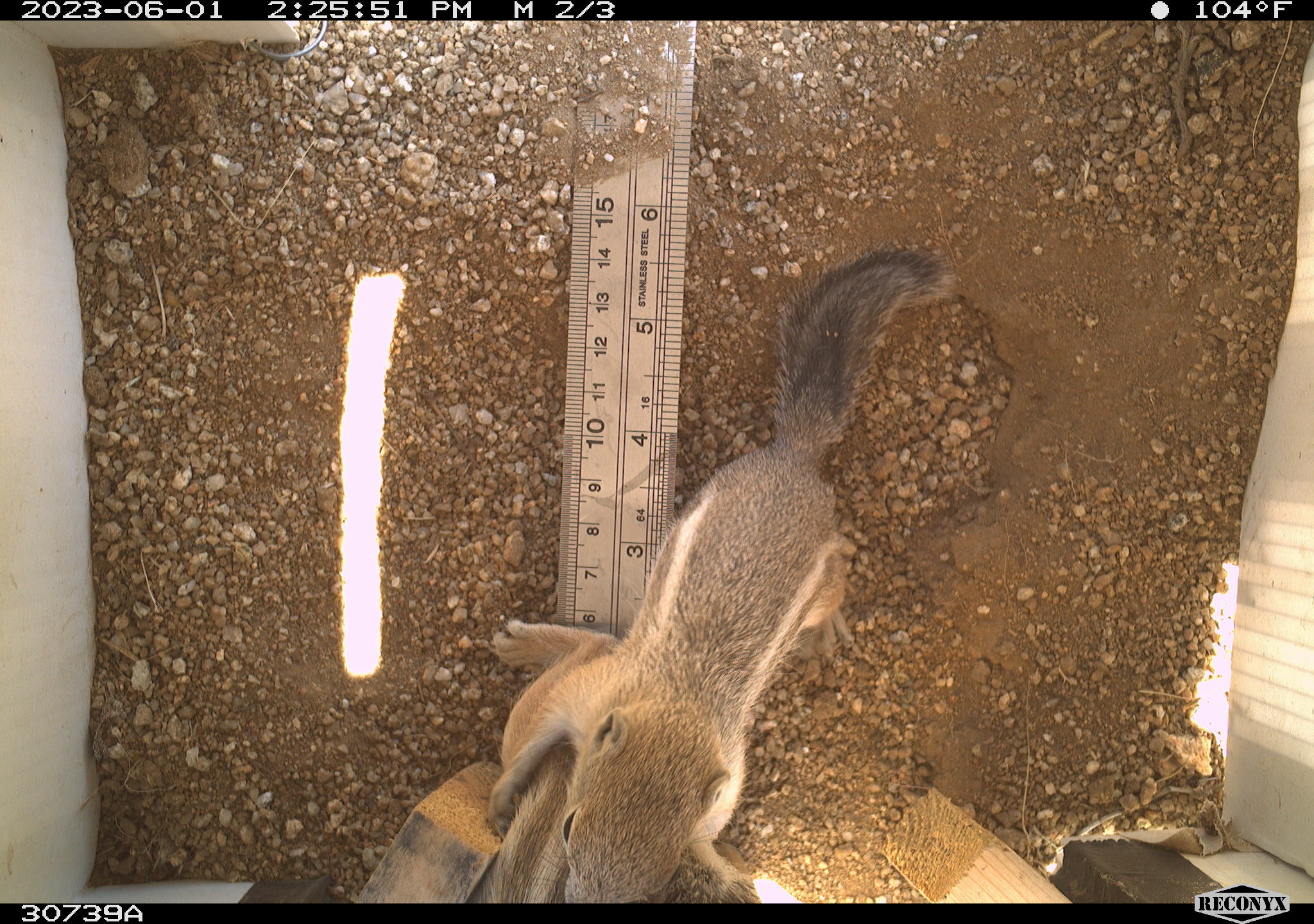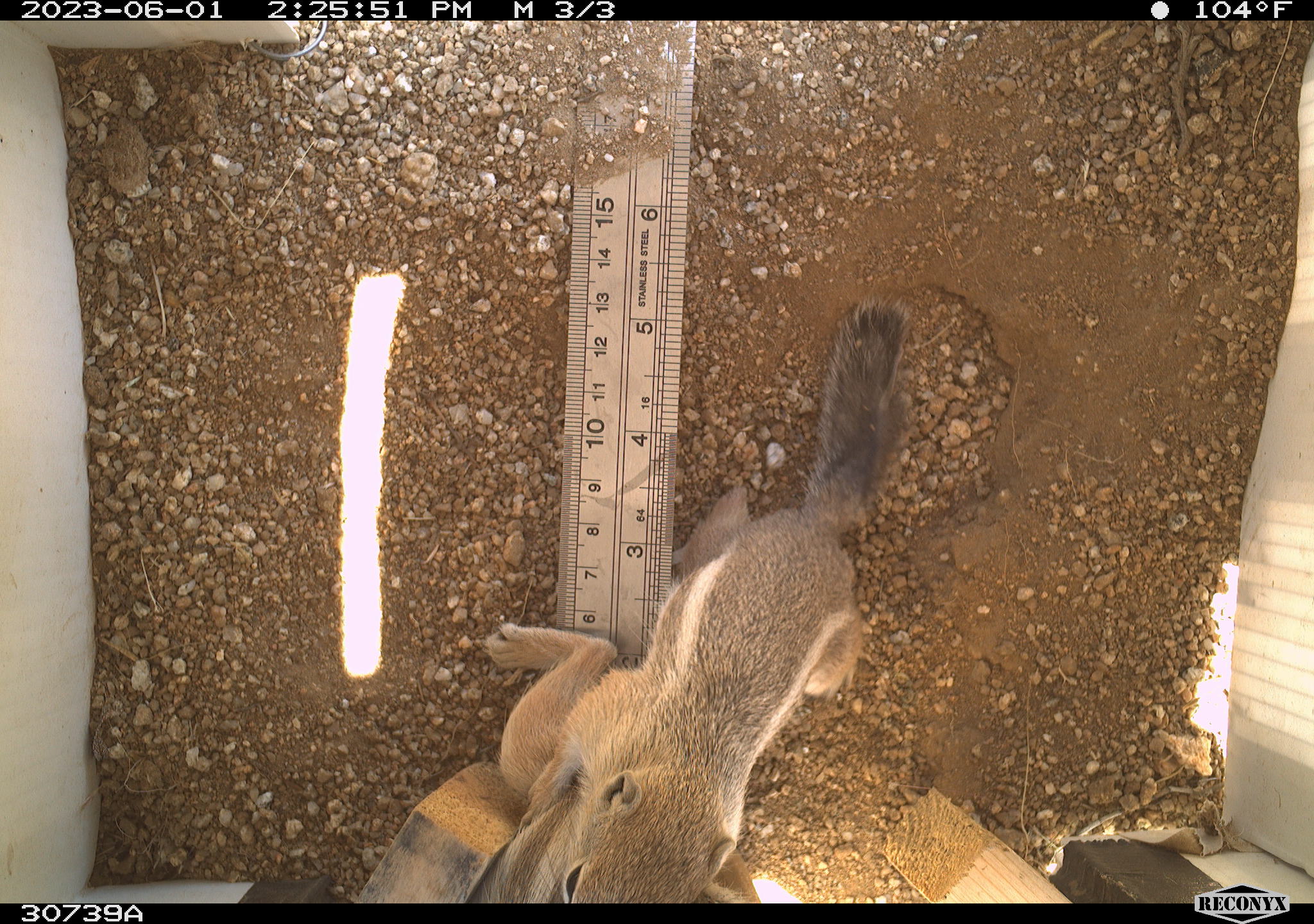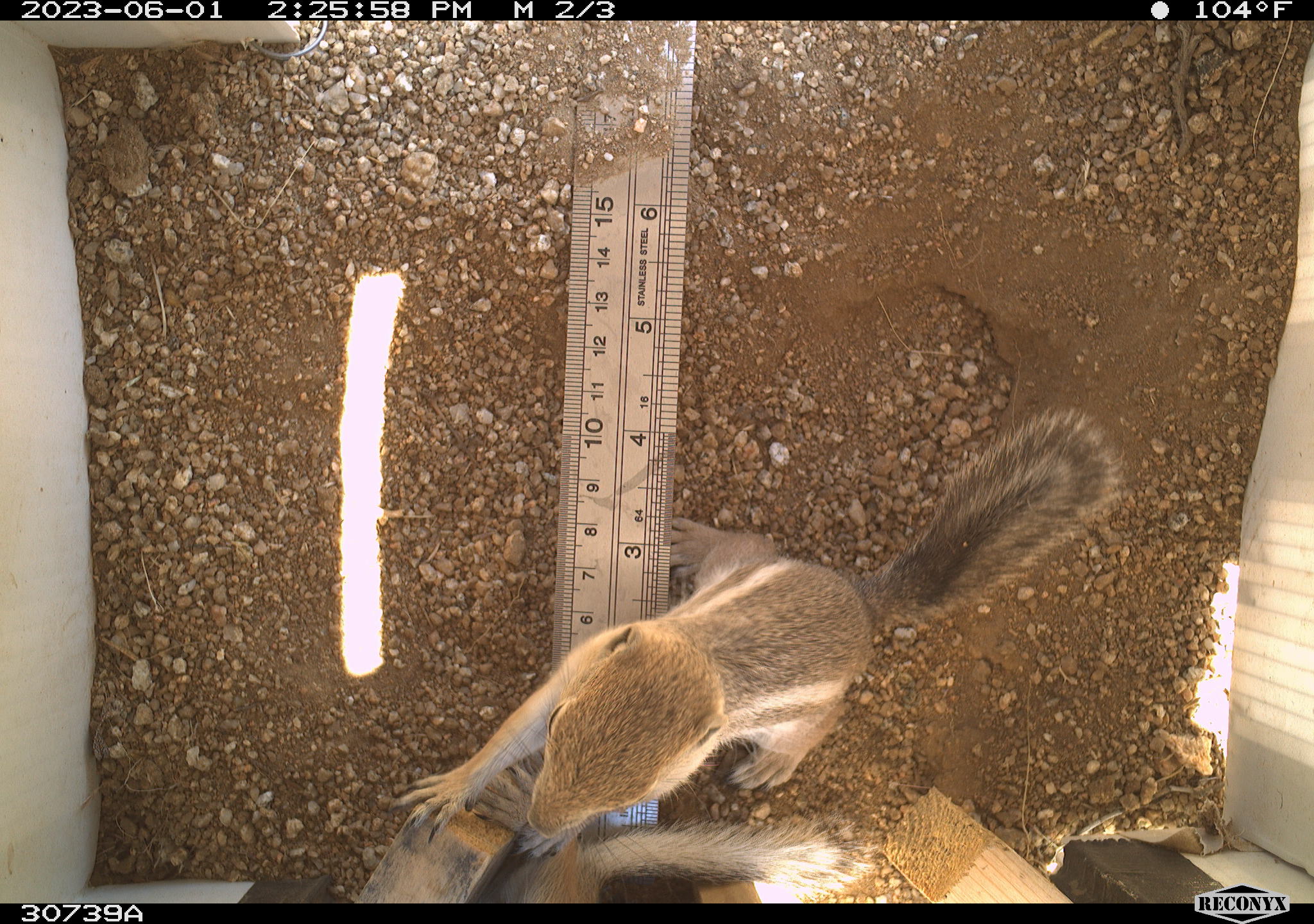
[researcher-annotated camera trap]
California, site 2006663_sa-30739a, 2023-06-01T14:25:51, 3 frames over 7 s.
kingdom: Animalia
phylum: Chordata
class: Mammalia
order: Rodentia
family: Sciuridae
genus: Ammospermophilus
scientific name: Ammospermophilus leucurus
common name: white-tailed antelope squirrel